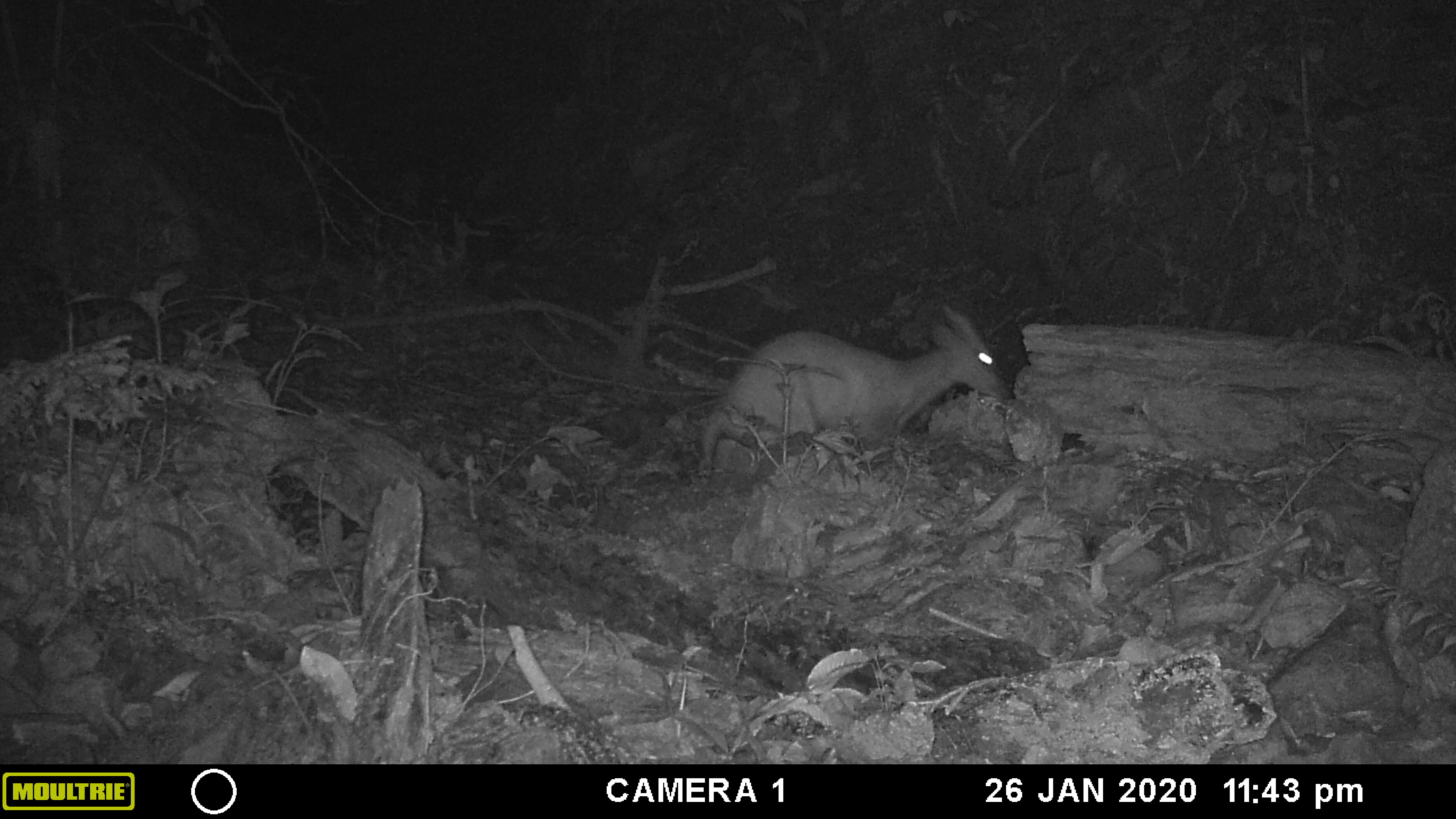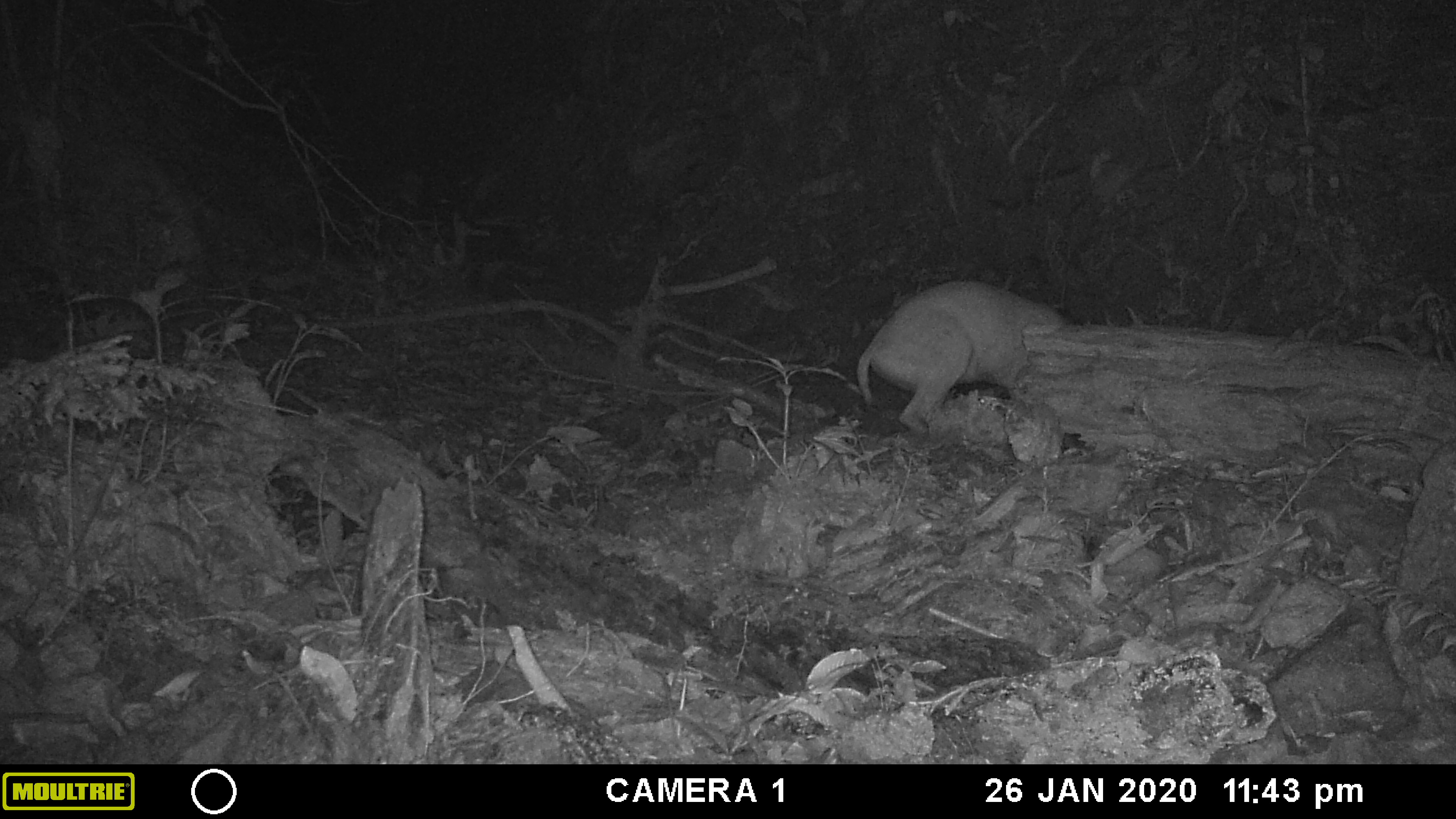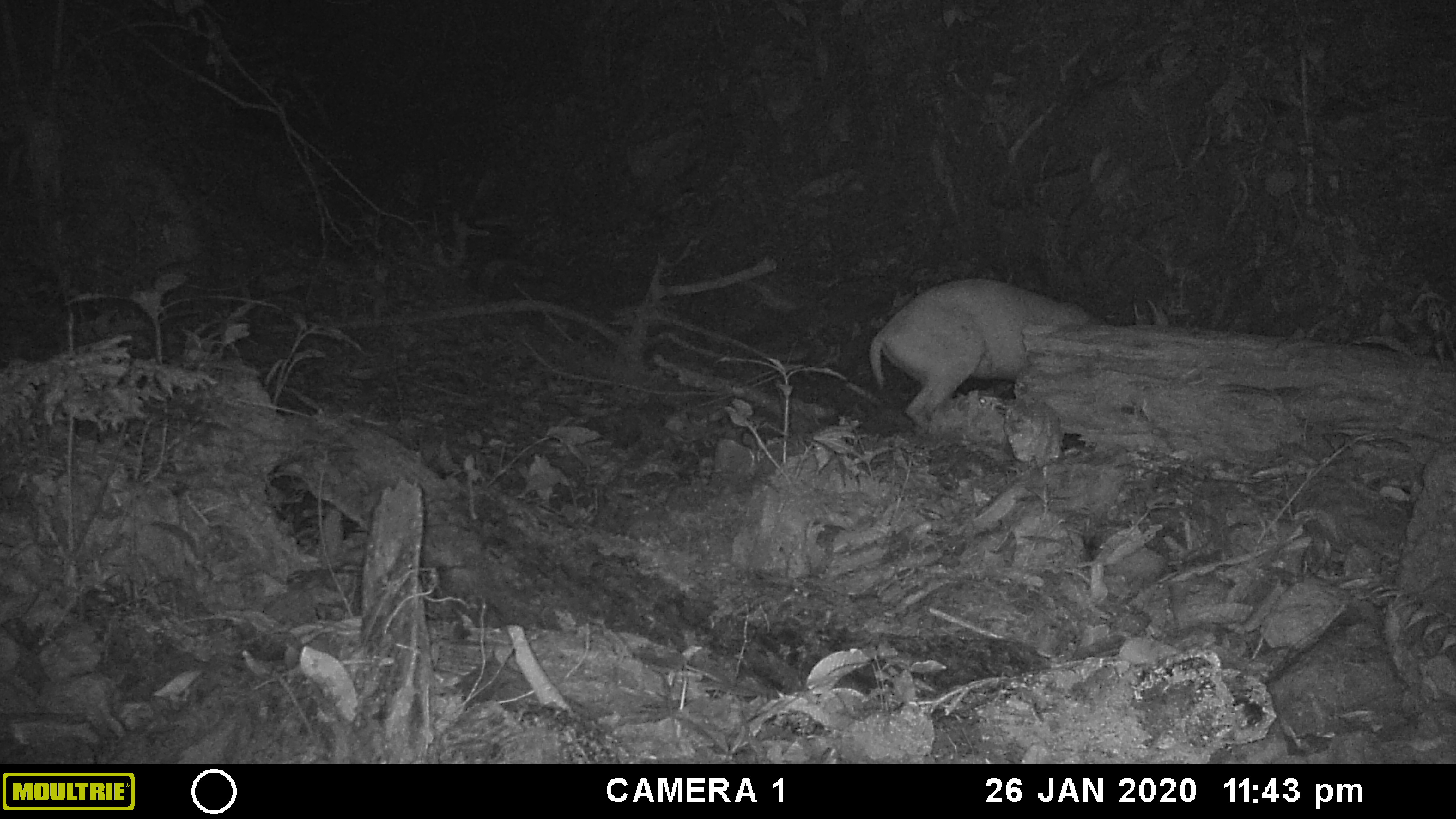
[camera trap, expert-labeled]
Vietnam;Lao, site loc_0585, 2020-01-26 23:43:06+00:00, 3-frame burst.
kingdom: Animalia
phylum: Chordata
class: Mammalia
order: Artiodactyla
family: Cervidae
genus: Muntiacus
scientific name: Muntiacus muntjak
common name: red muntjac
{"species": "red muntjac (Muntiacus muntjak)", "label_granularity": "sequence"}